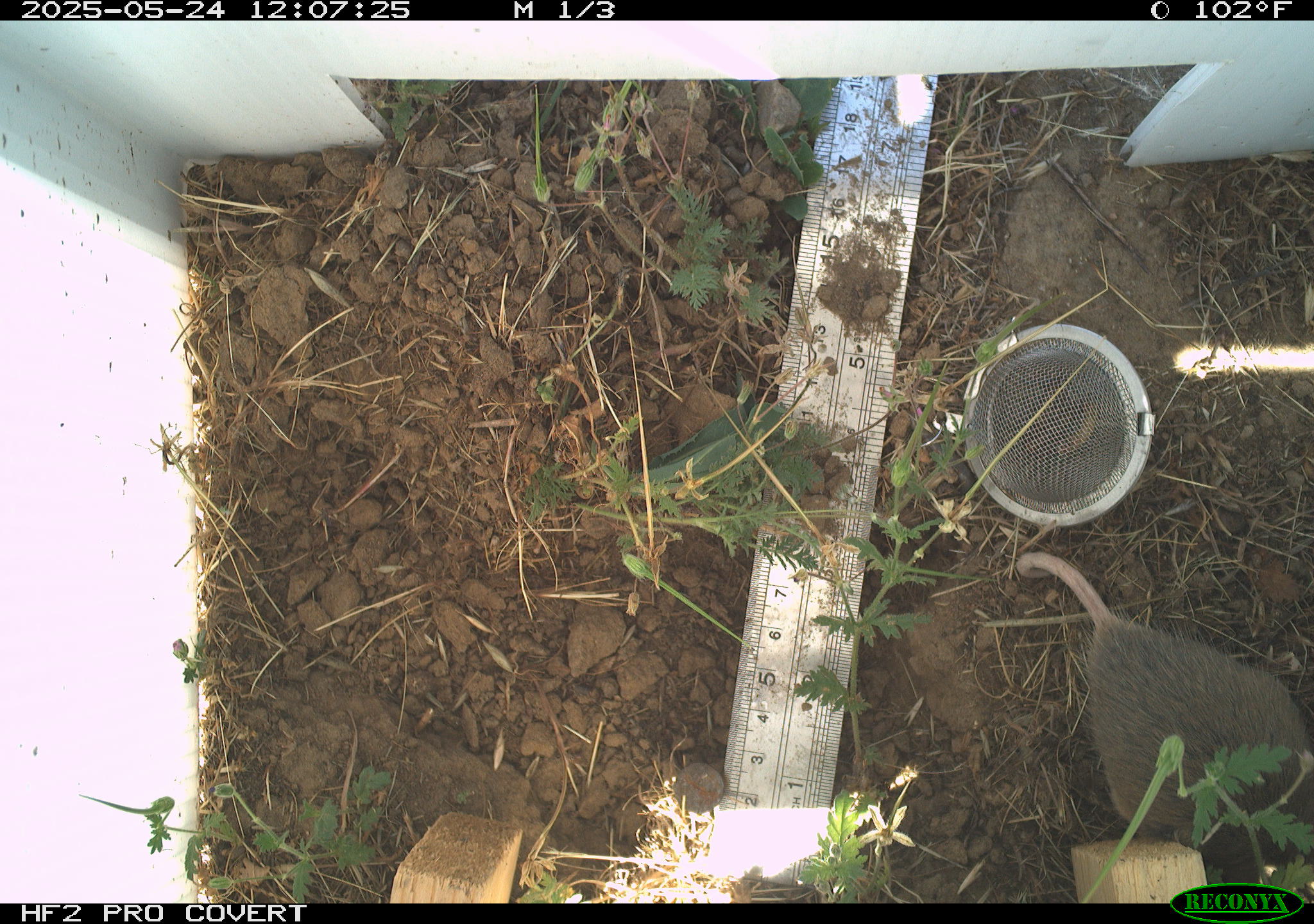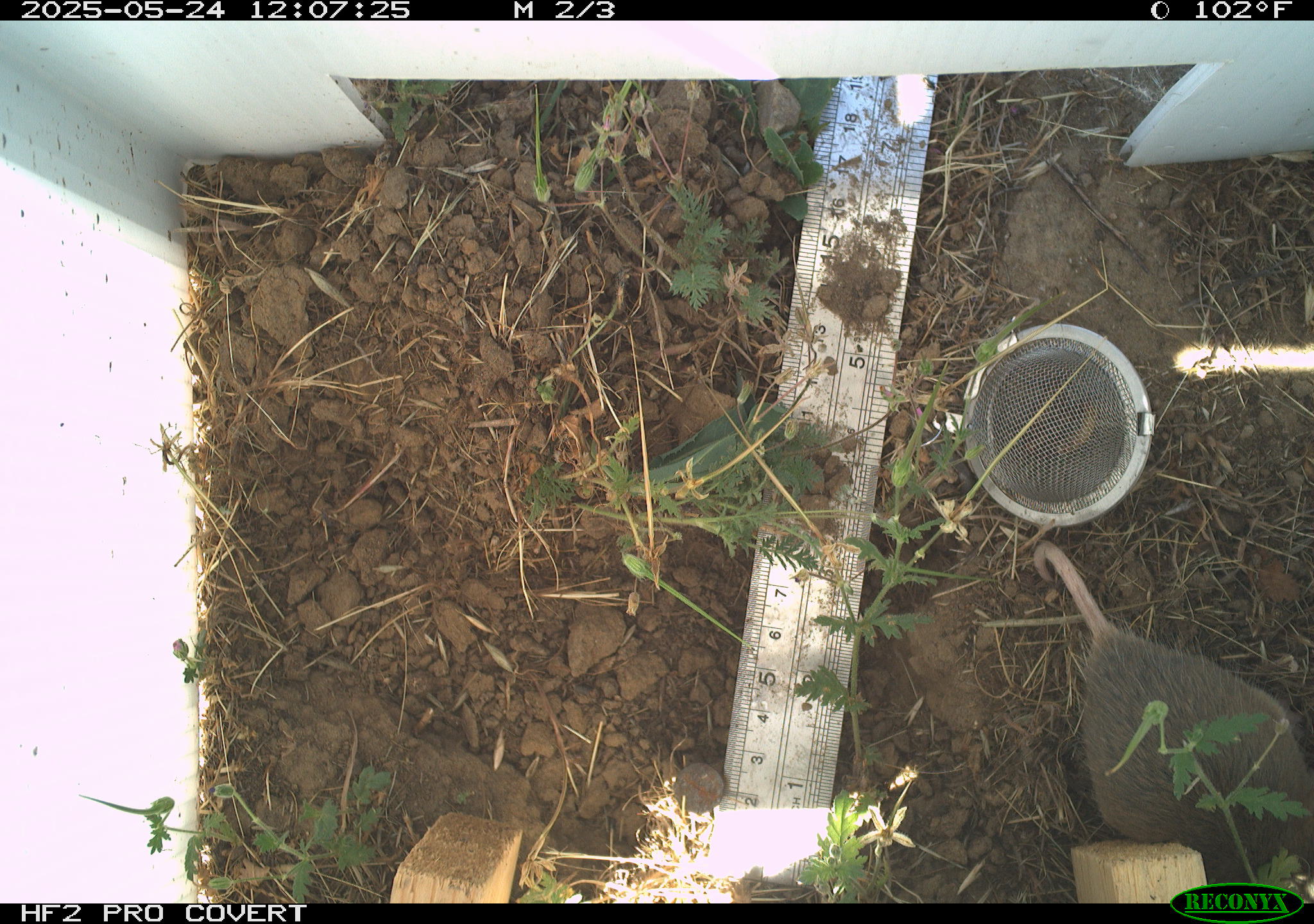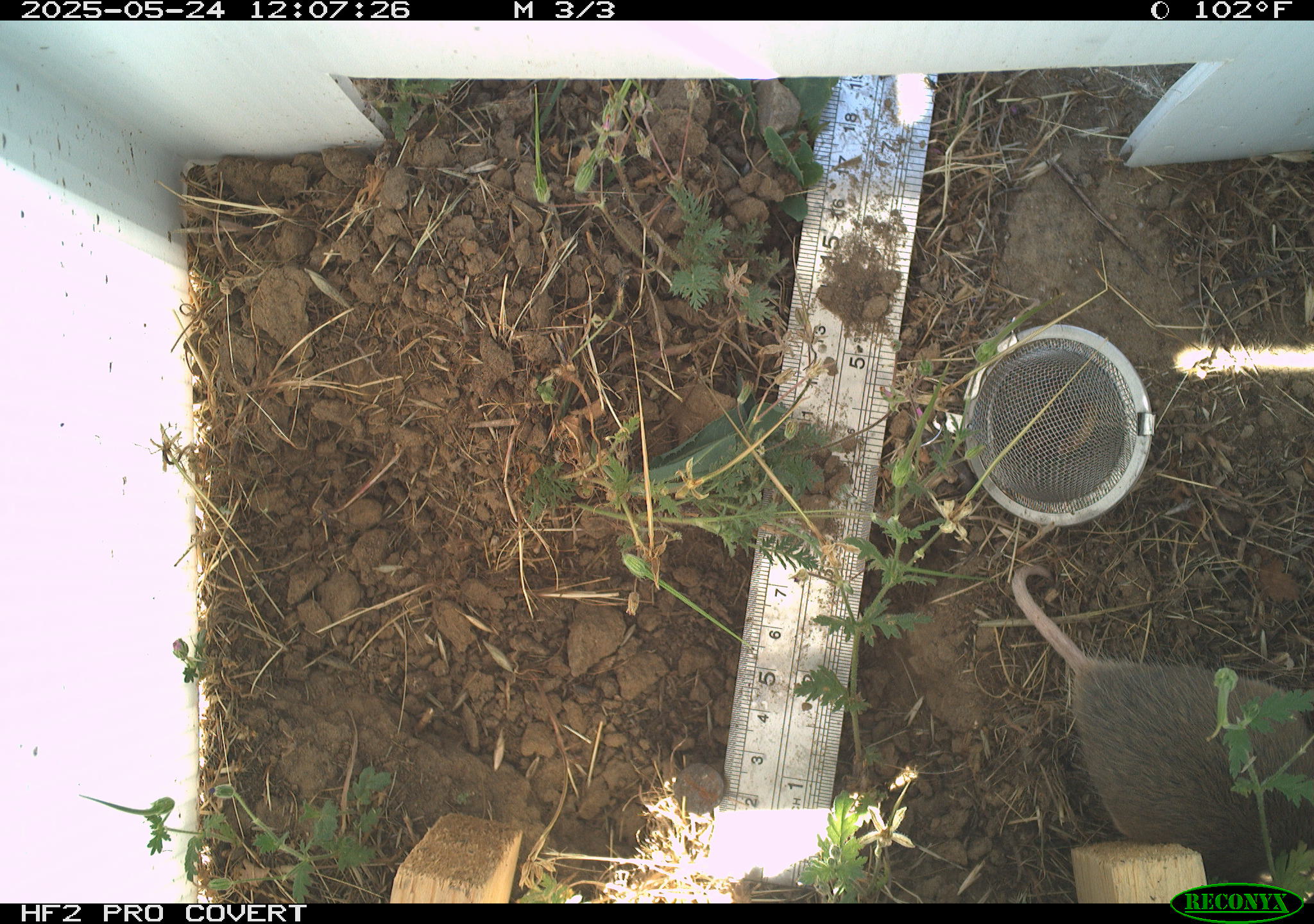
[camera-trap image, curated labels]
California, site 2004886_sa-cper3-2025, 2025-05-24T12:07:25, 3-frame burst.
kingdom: Animalia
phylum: Chordata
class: Mammalia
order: Rodentia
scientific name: Rodentia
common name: rodent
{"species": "rodent (Rodentia)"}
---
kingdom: Animalia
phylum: Chordata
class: Mammalia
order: Rodentia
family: Cricetidae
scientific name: Arvicolinae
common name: voles, lemmings, and muskrats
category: arvicolinae subfamily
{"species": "arvicolinae subfamily (voles, lemmings, and muskrats) (Arvicolinae)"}